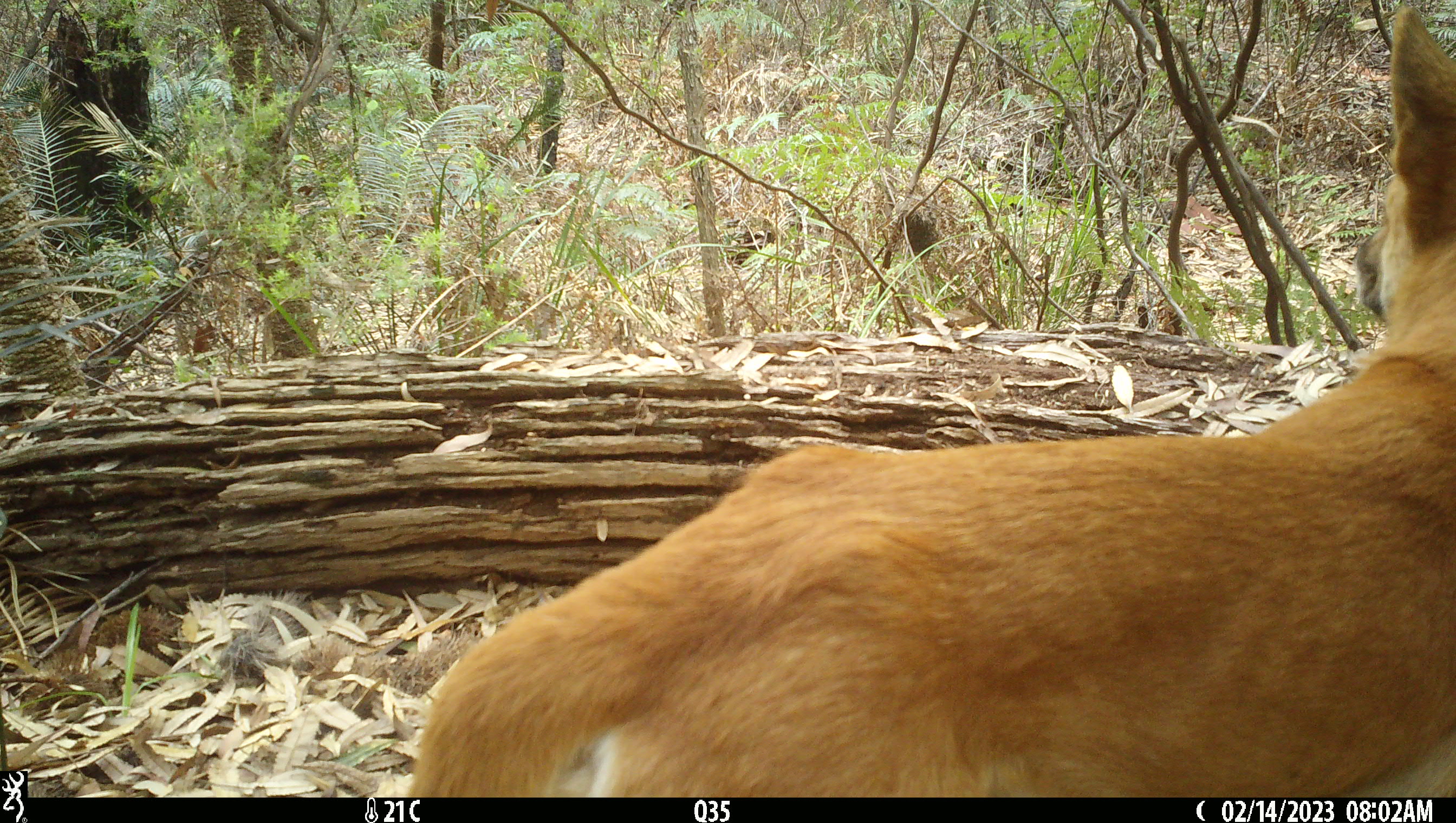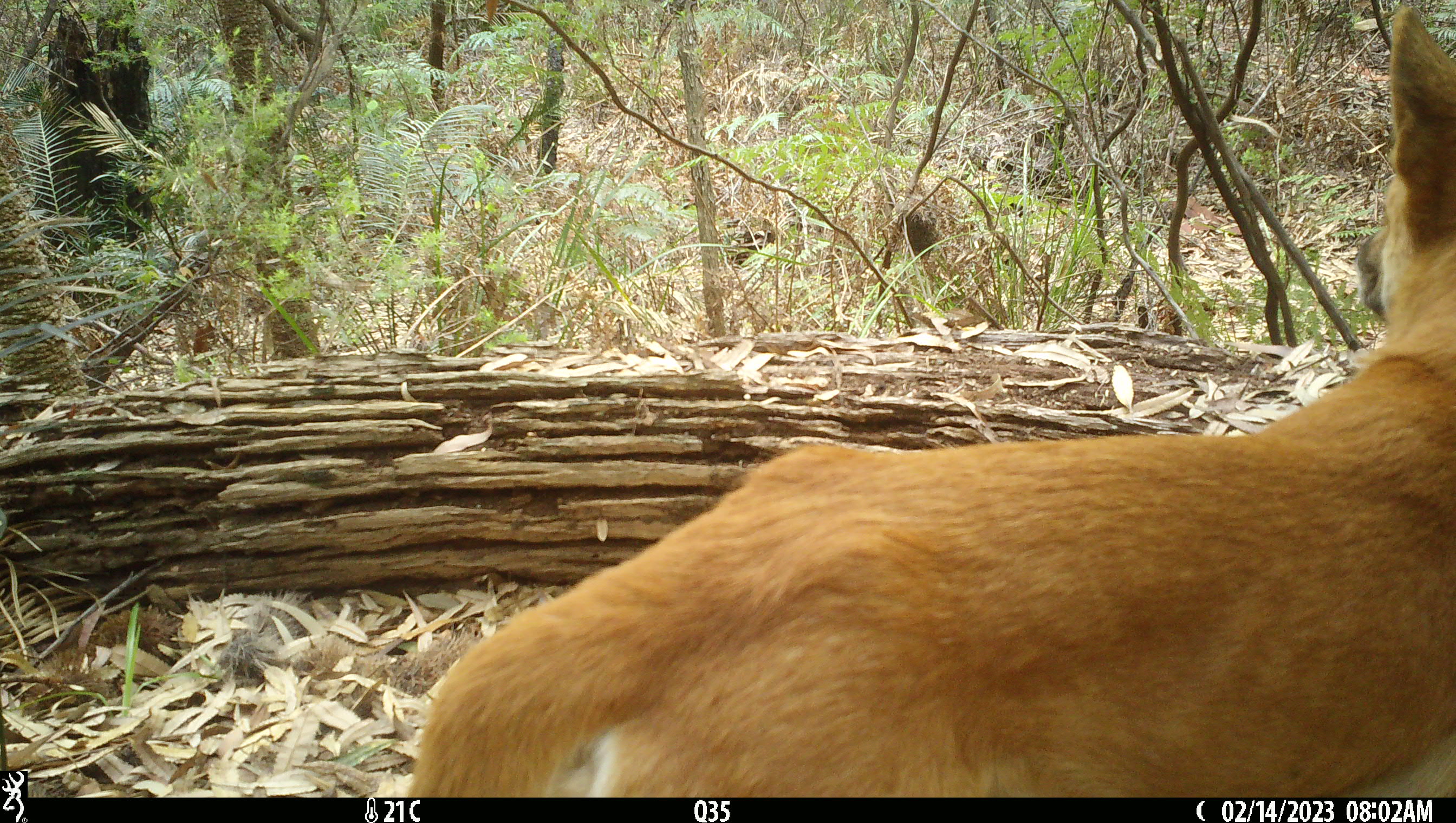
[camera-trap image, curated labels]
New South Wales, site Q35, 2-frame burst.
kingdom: Animalia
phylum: Chordata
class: Mammalia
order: Carnivora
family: Canidae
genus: Canis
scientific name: Canis familiaris dingo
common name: dingo